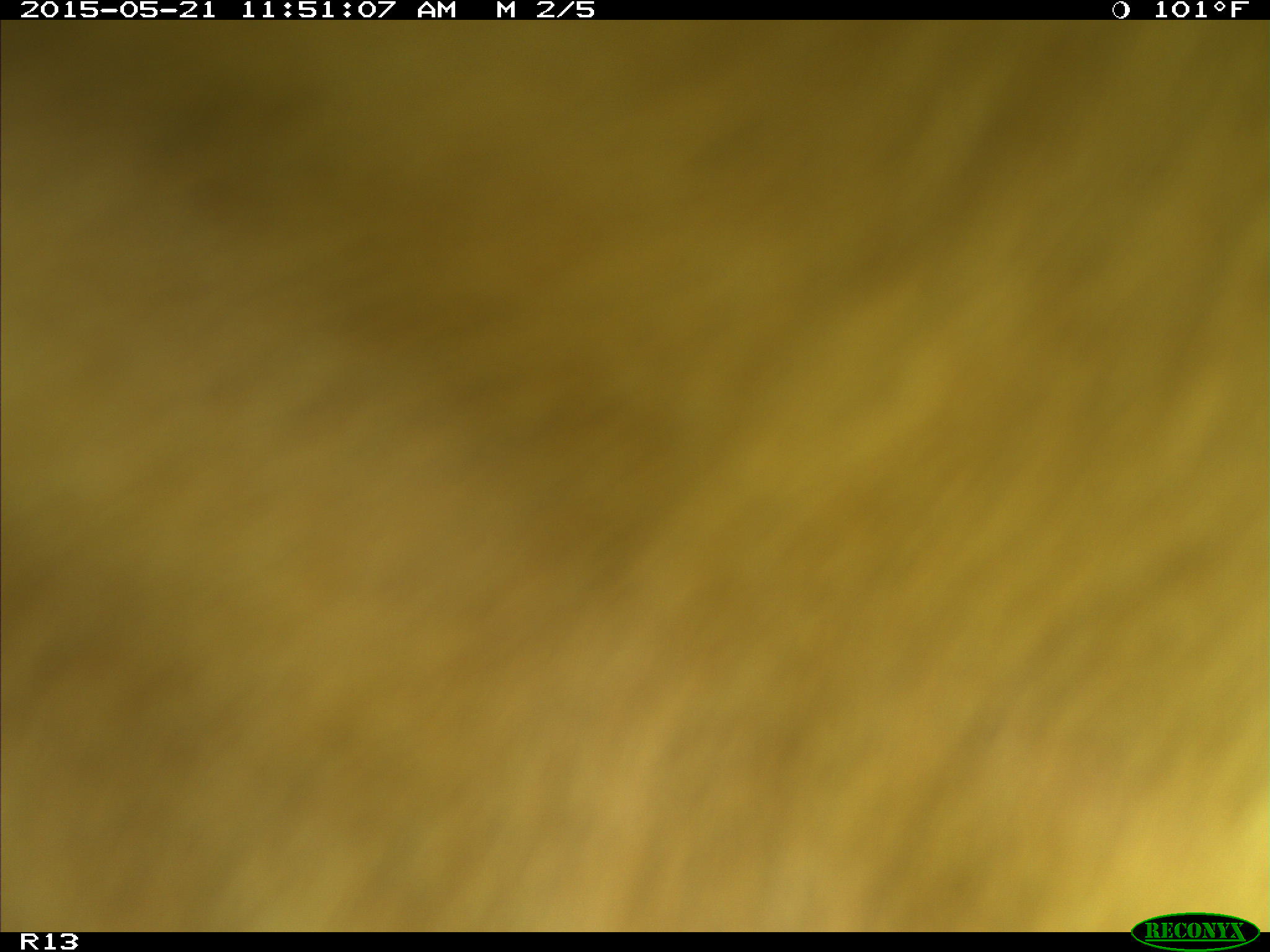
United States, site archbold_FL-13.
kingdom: Animalia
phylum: Chordata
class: Mammalia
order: Artiodactyla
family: Bovidae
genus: Bos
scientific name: Bos taurus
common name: domestic cow